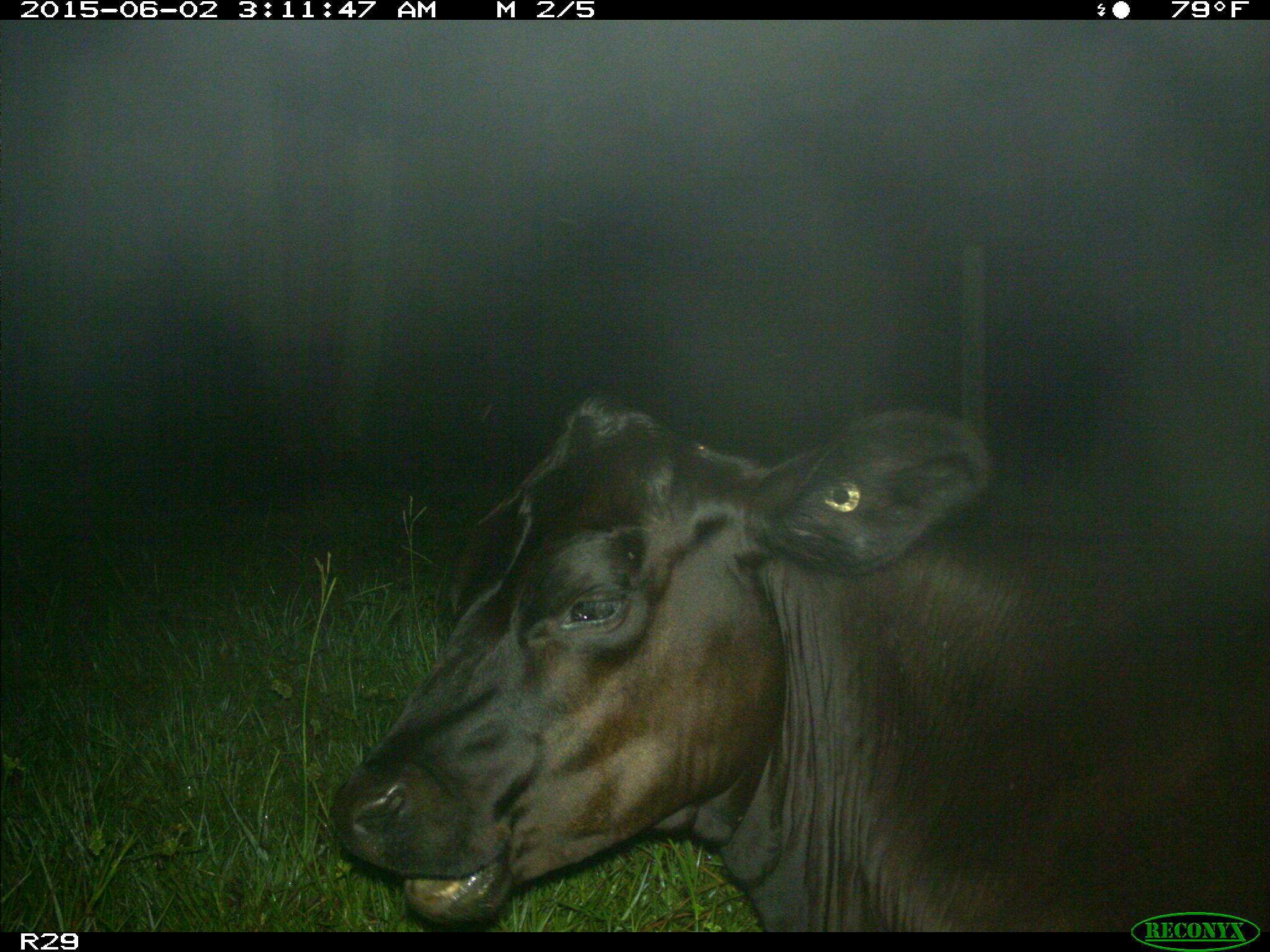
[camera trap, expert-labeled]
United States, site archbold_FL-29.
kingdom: Animalia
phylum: Chordata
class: Mammalia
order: Artiodactyla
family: Bovidae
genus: Bos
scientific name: Bos taurus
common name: domestic cow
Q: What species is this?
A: Bos taurus (domestic cow).